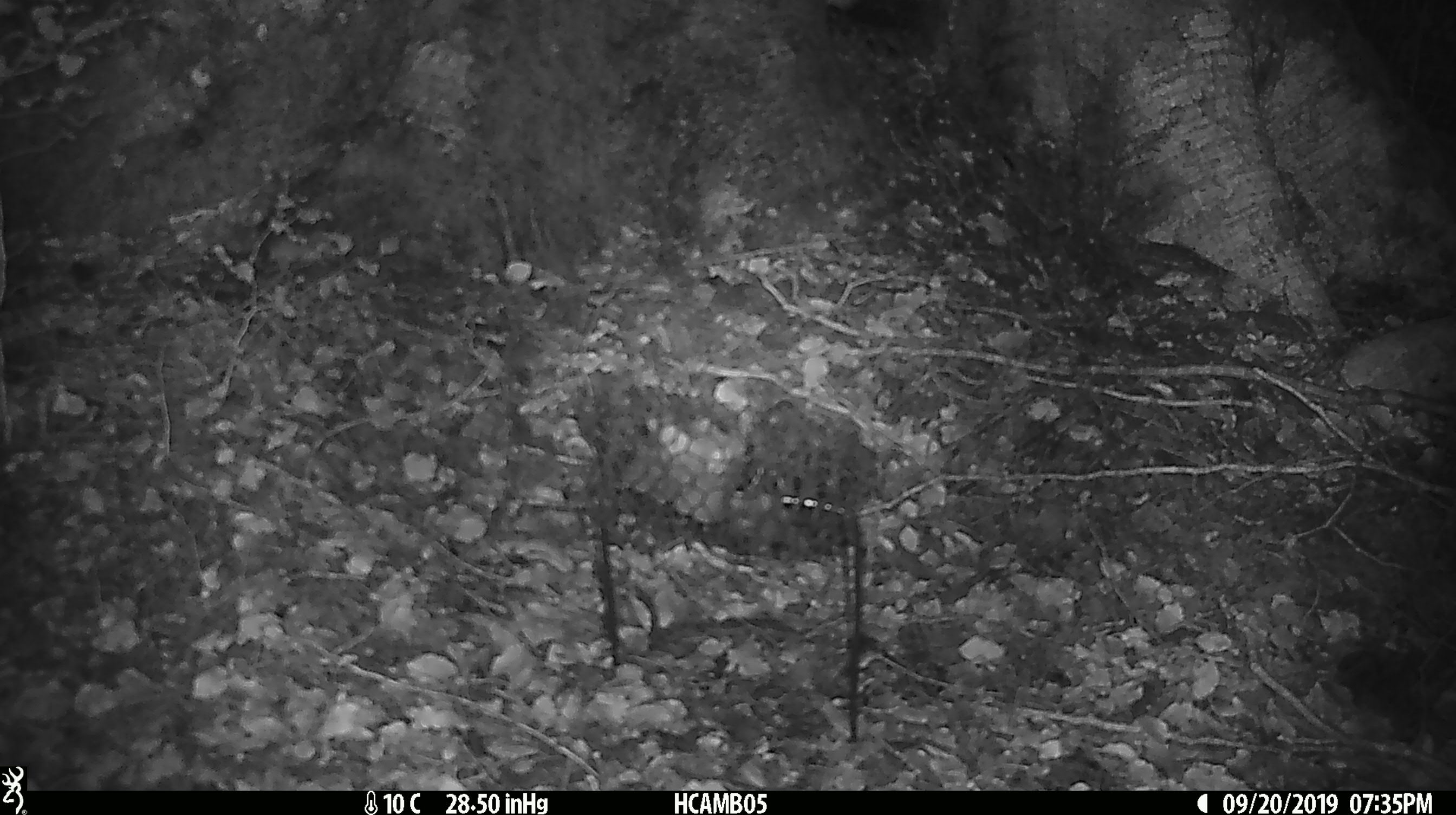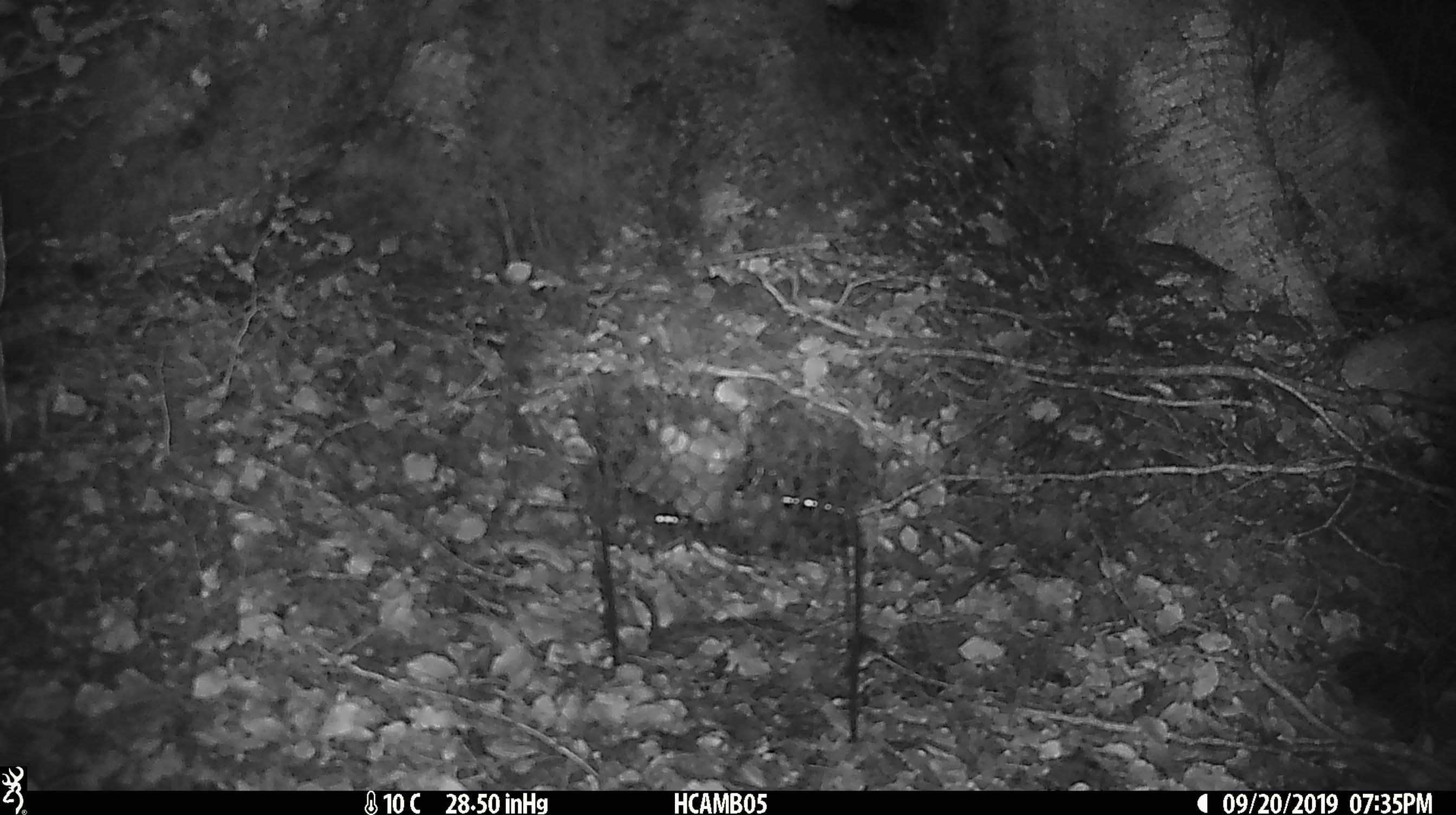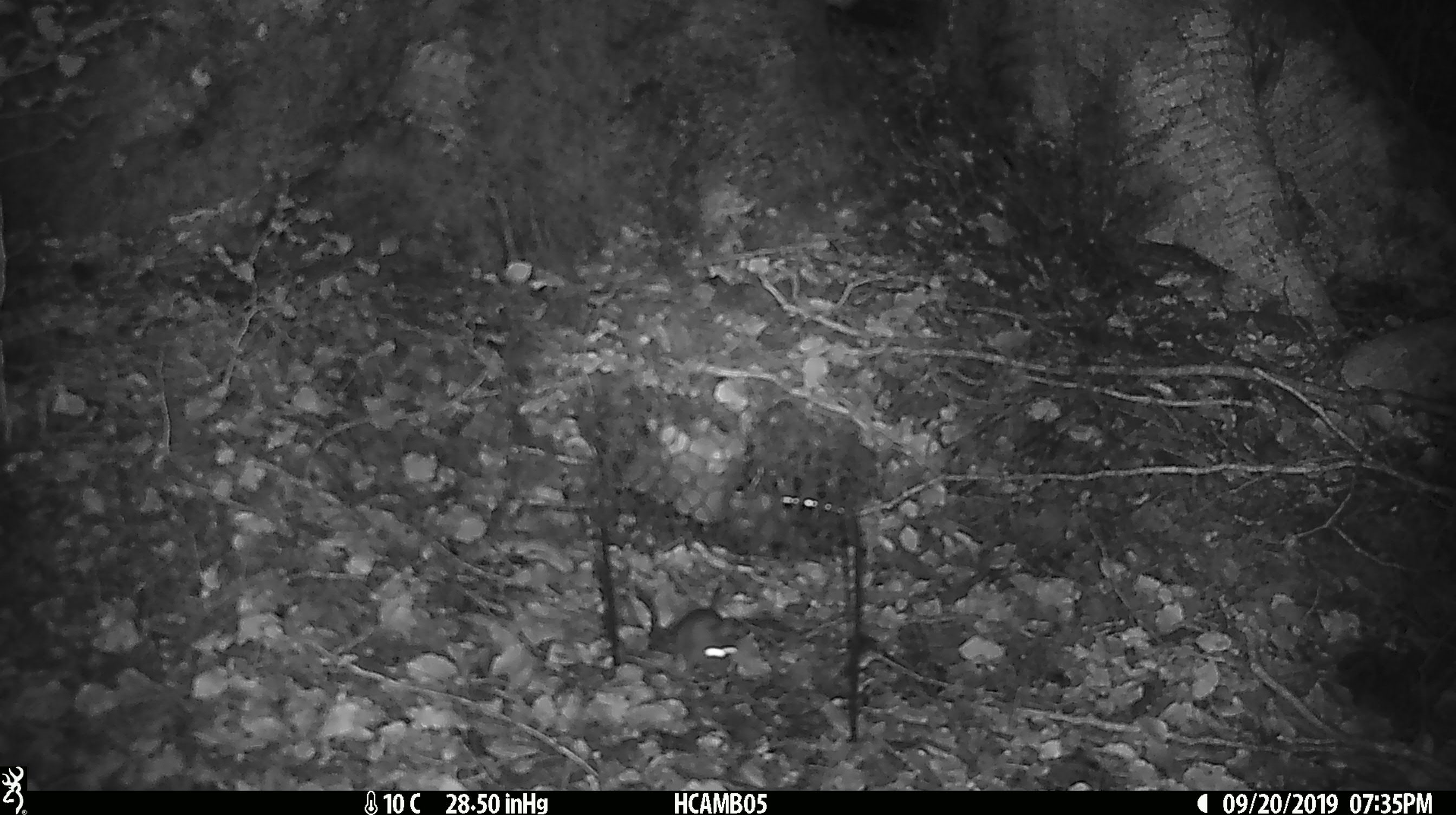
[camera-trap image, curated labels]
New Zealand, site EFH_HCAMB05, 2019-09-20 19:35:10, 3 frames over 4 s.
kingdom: Animalia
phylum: Chordata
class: Mammalia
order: Rodentia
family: Muridae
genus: Mus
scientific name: Mus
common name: mouse